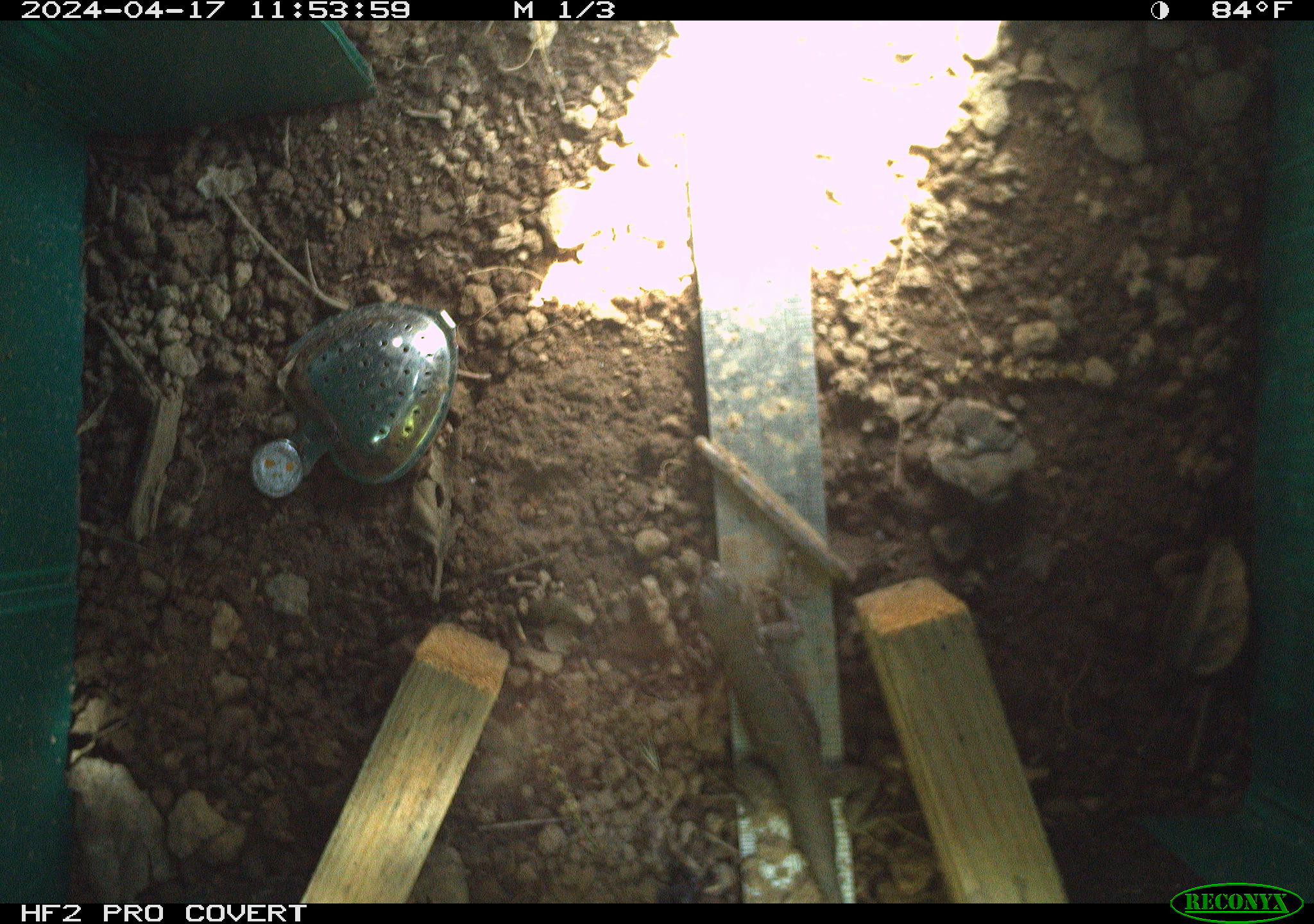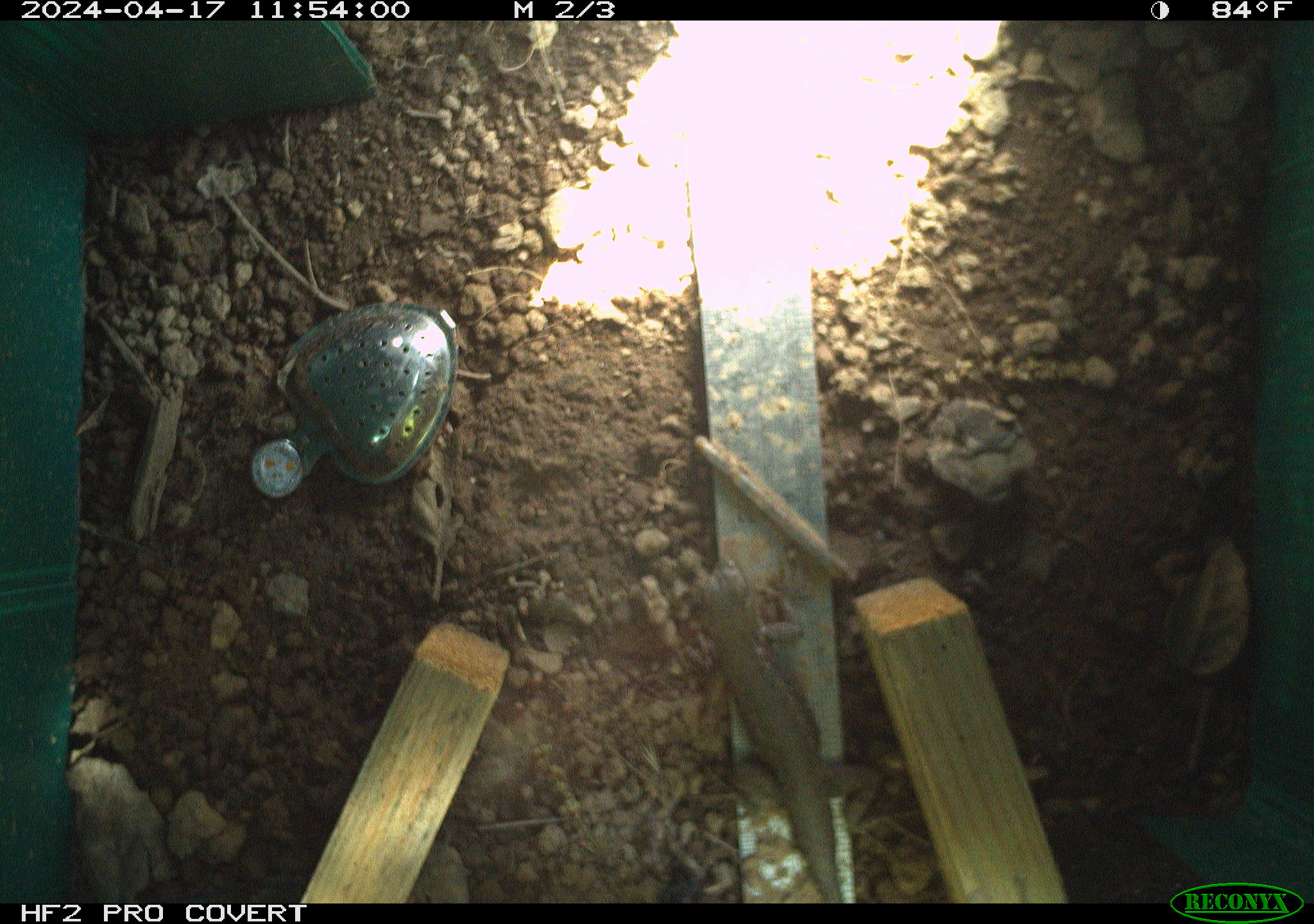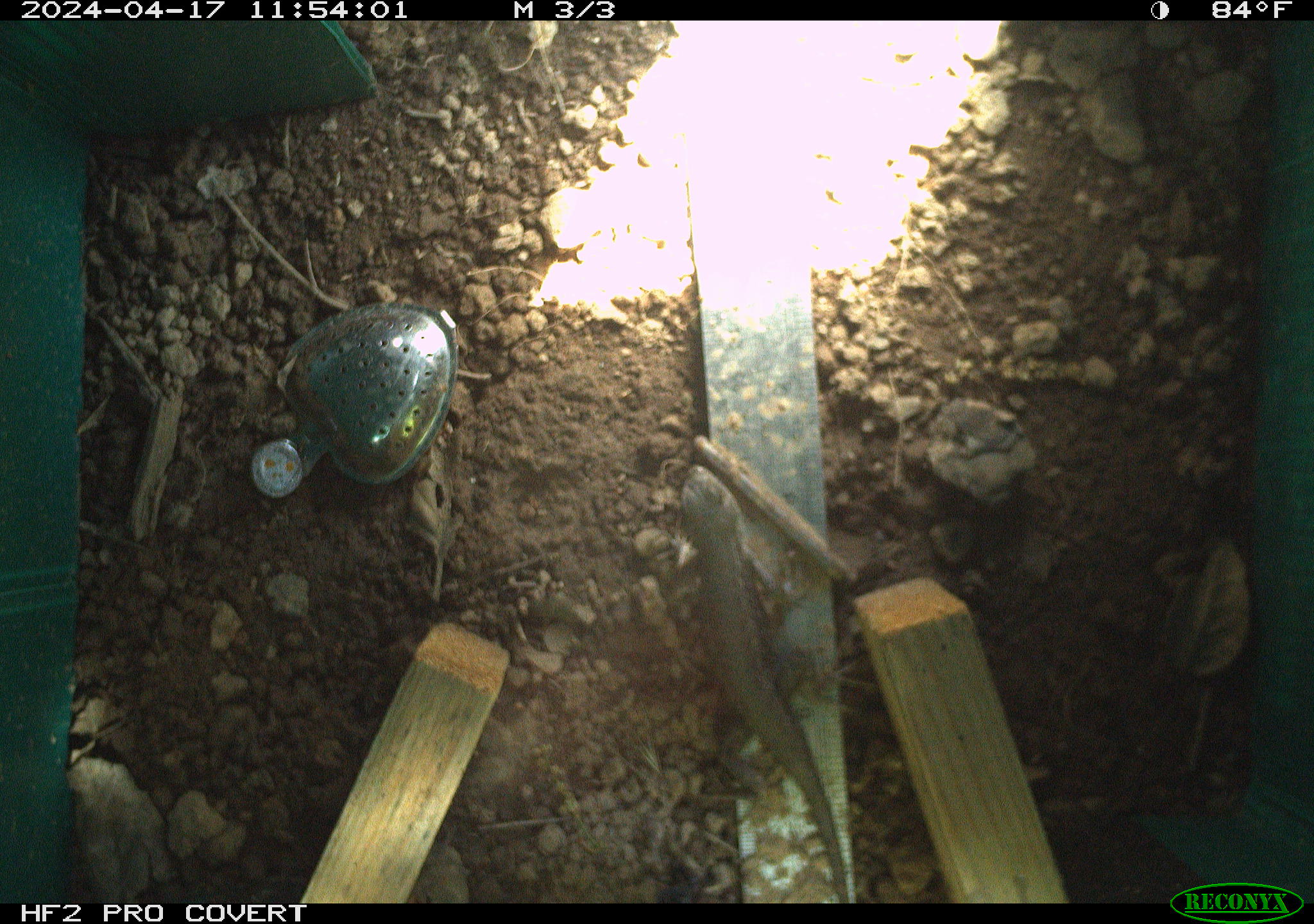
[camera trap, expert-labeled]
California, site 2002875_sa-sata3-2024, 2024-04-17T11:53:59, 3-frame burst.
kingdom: Animalia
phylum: Chordata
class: Reptilia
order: Squamata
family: Phrynosomatidae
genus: Sceloporus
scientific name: Sceloporus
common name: spiny lizards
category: sceloporus species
Sceloporus species (spiny lizards) (Sceloporus).